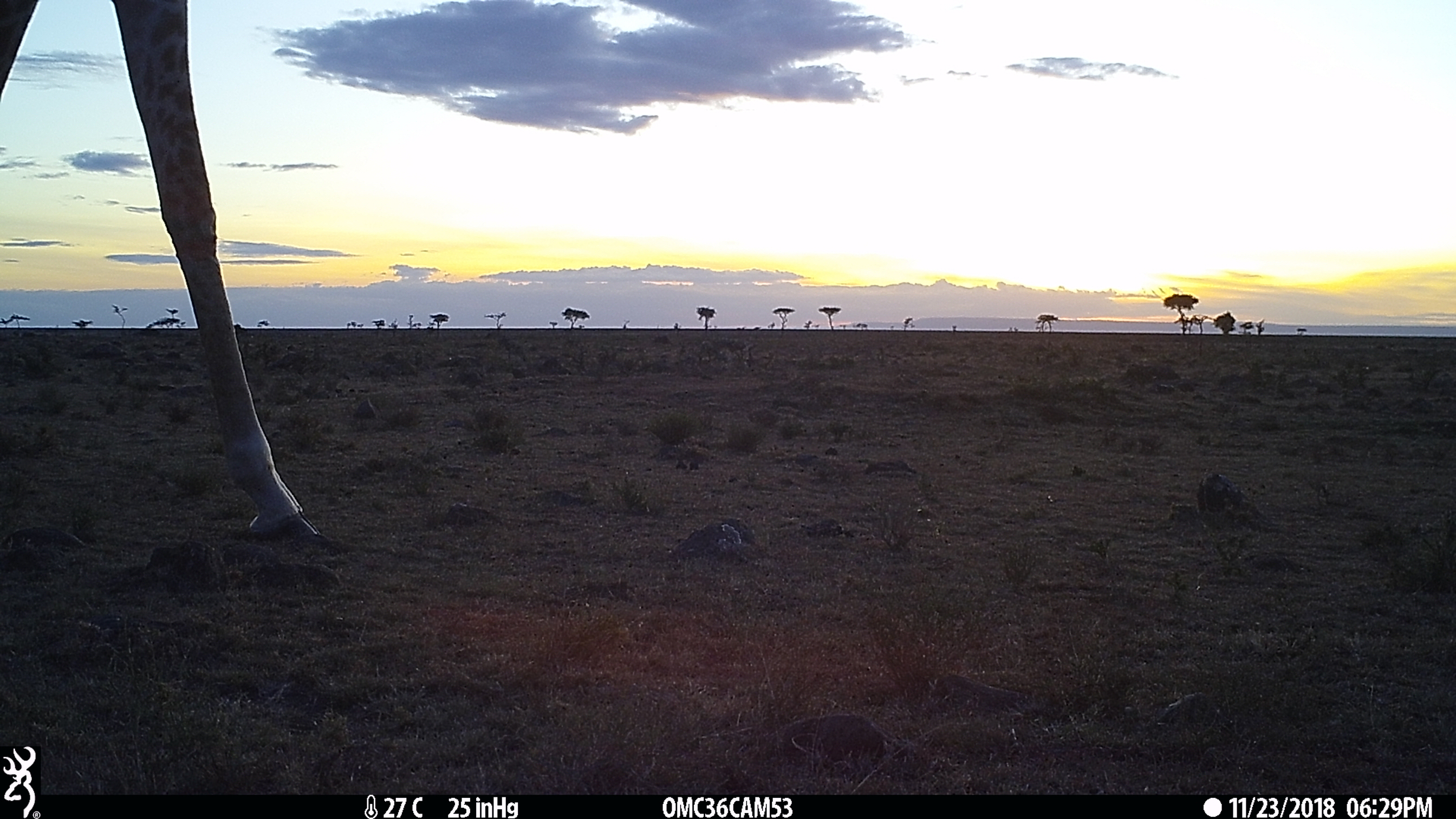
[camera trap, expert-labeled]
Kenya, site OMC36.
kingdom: Animalia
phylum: Chordata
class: Mammalia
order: Artiodactyla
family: Giraffidae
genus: Giraffa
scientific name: Giraffa camelopardalis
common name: northern giraffe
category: giraffe